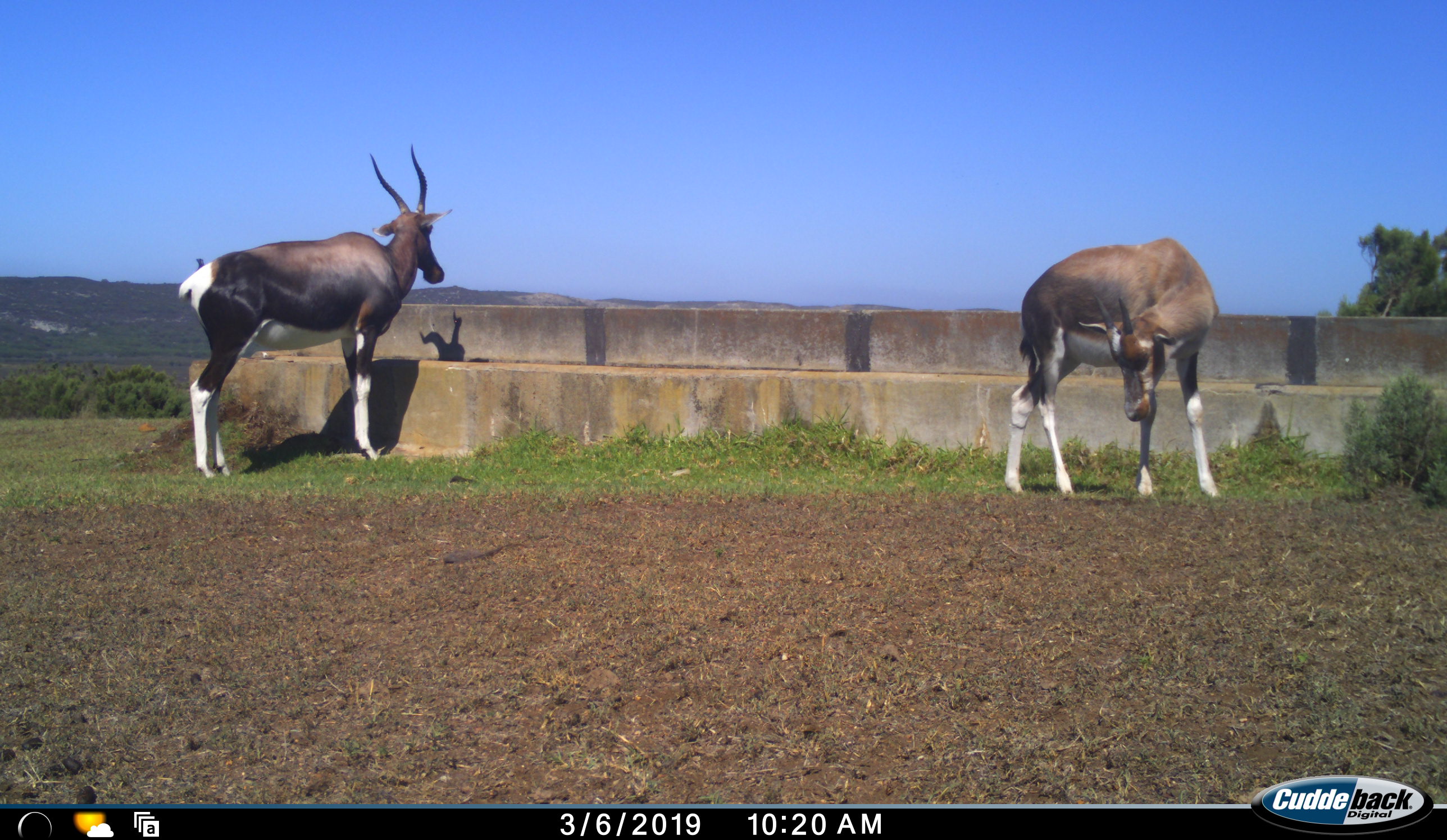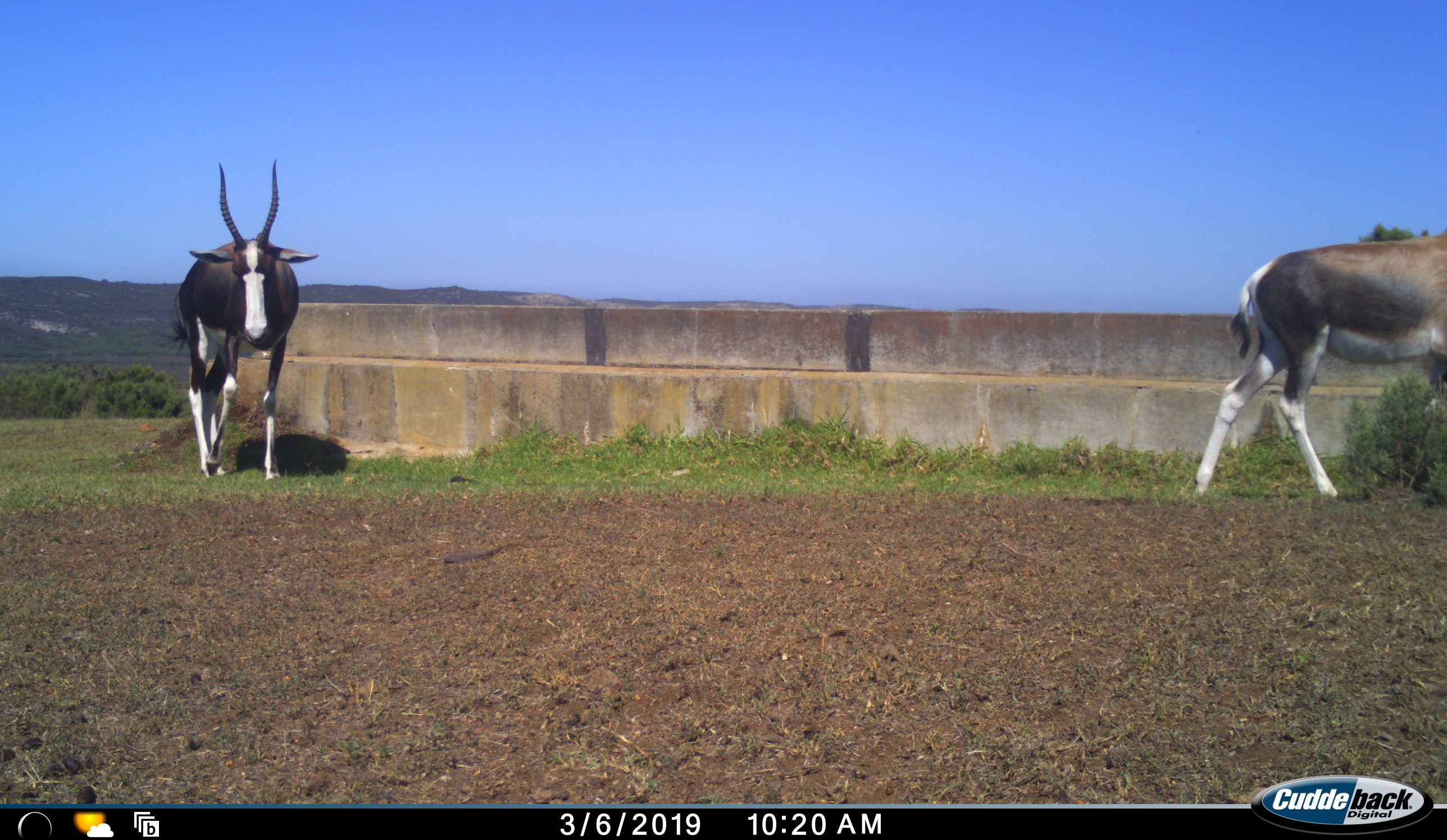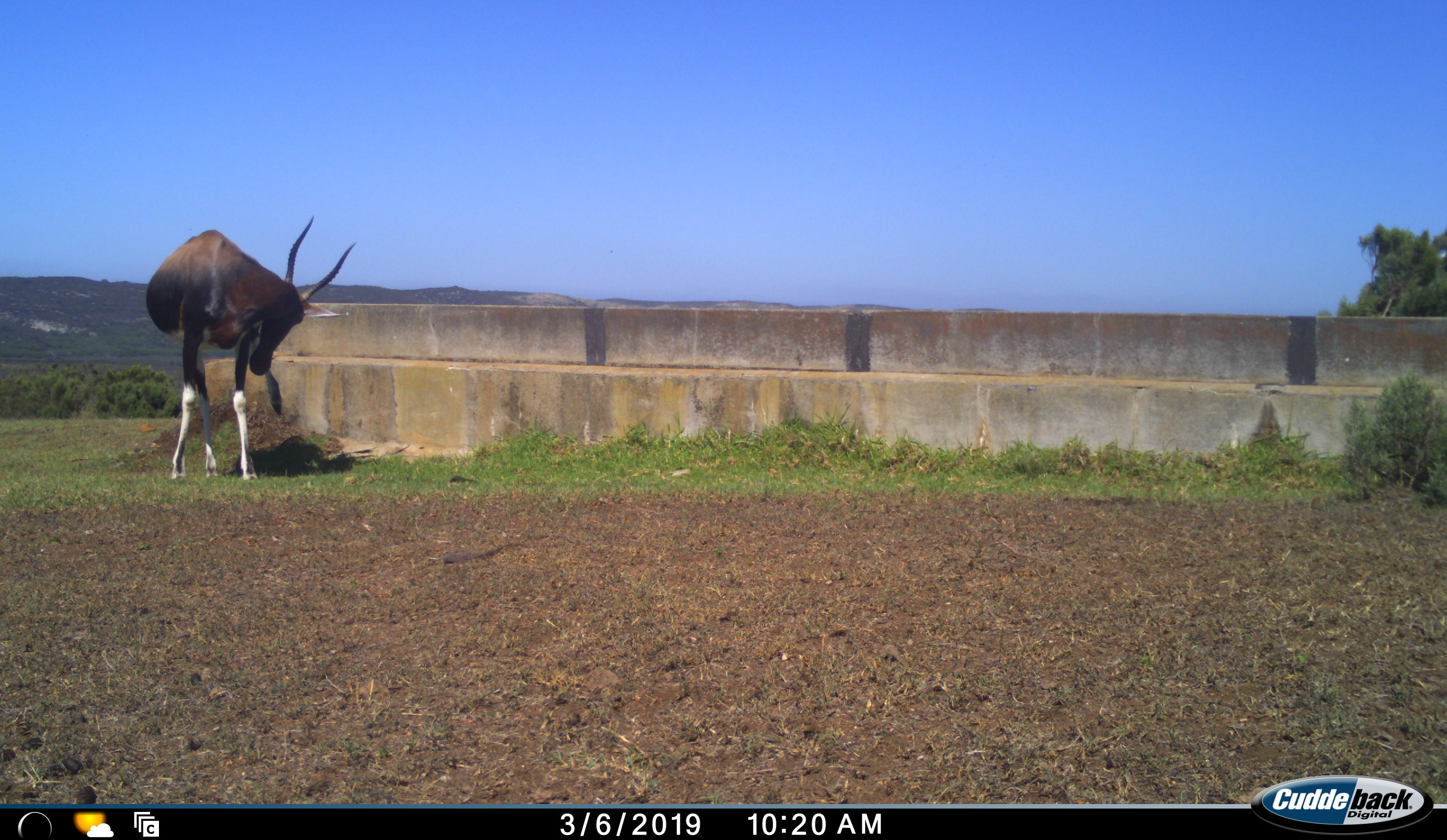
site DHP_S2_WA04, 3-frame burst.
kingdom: Animalia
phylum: Chordata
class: Mammalia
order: Artiodactyla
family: Bovidae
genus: Damaliscus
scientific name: Damaliscus pygargus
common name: bontebok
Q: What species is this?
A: Bontebok (Damaliscus pygargus).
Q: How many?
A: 2.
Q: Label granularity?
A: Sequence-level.